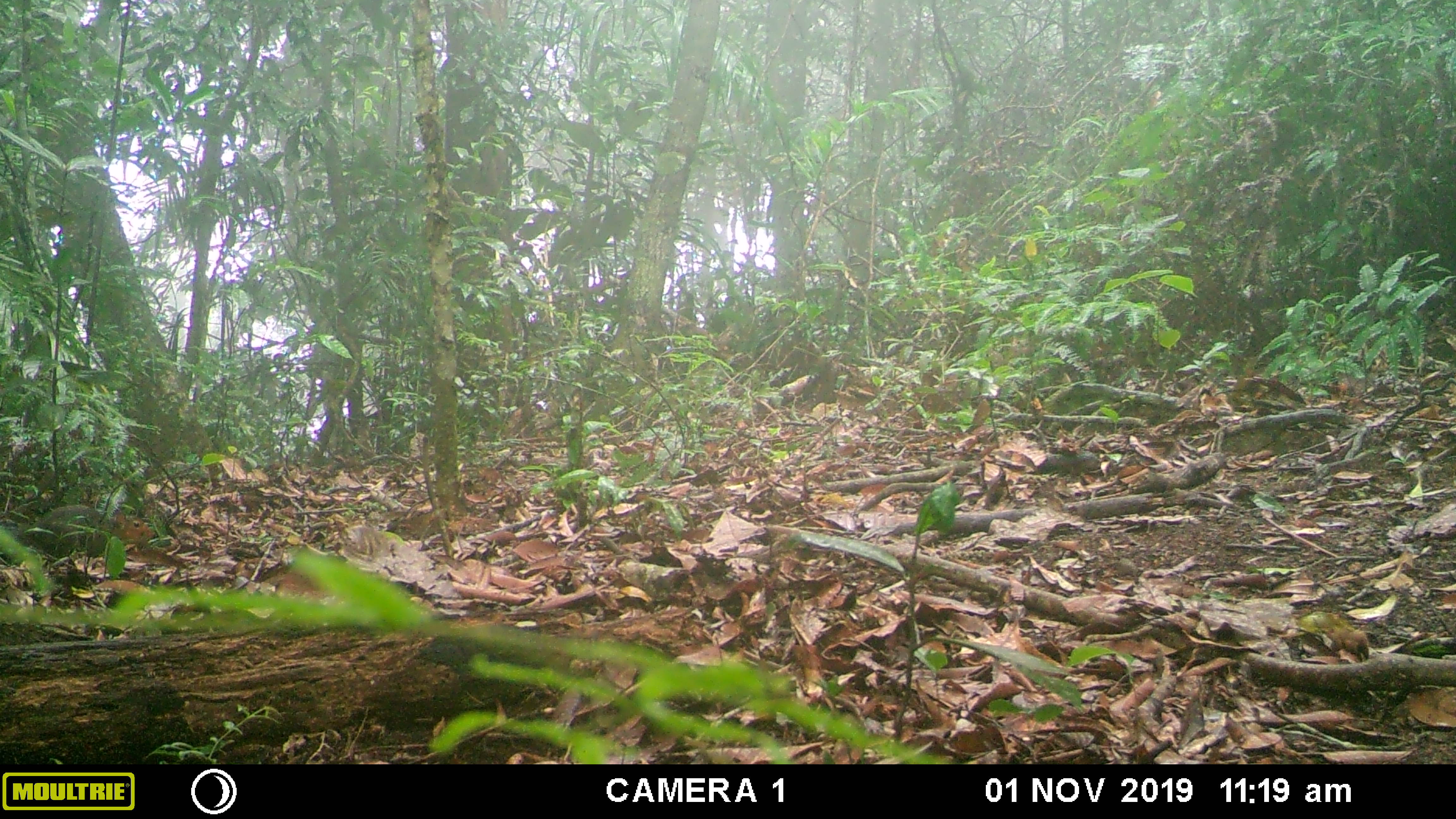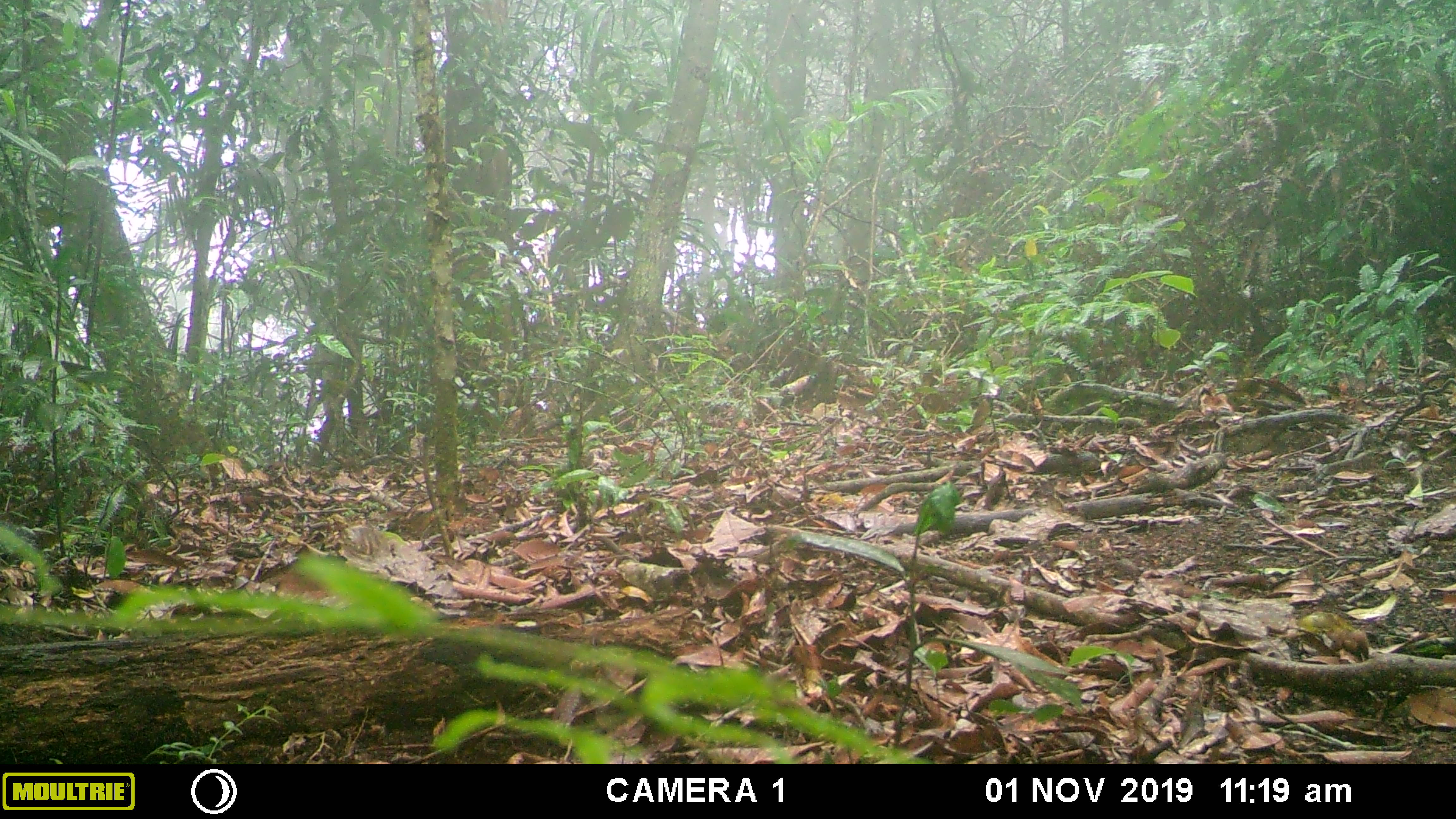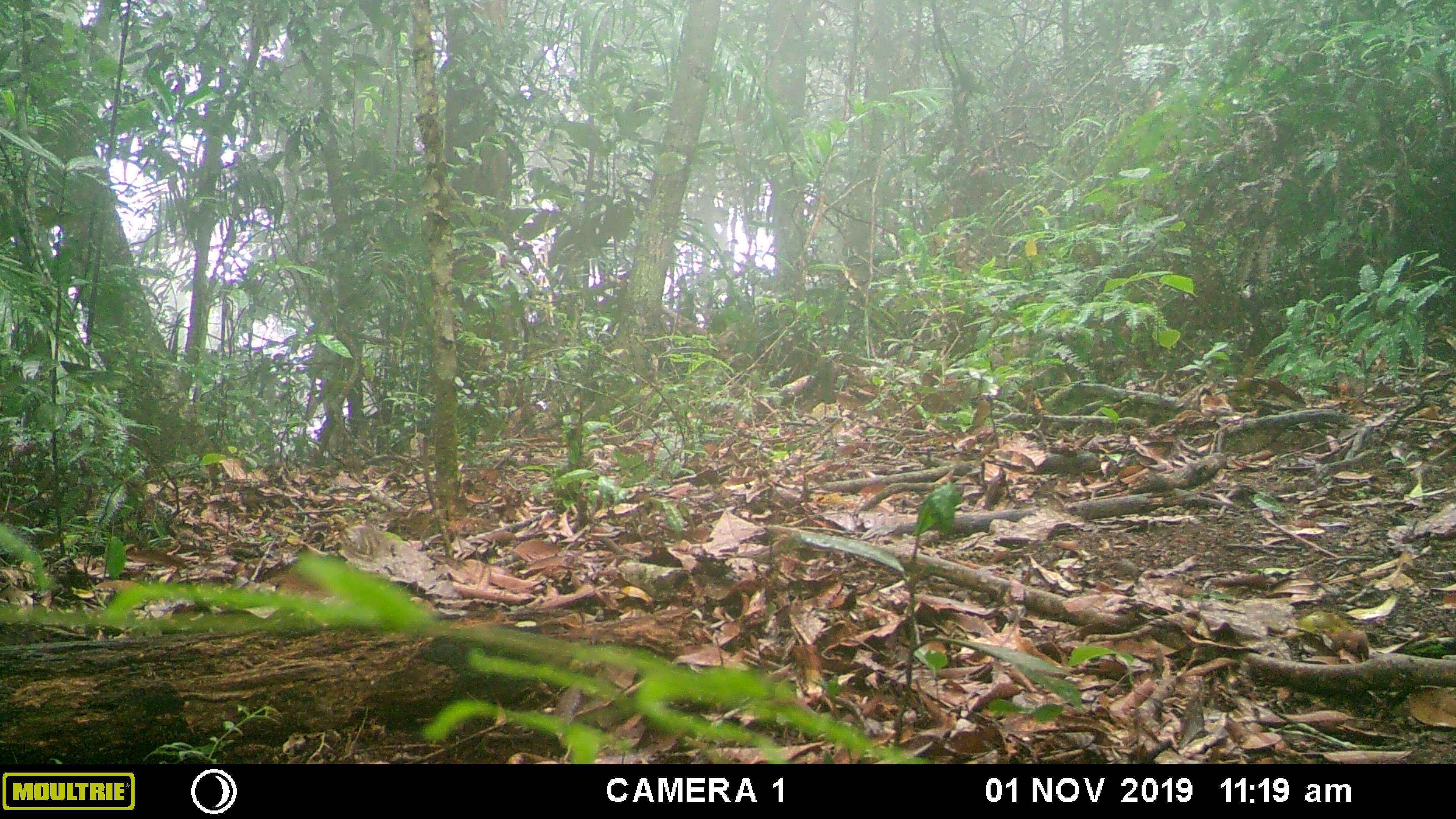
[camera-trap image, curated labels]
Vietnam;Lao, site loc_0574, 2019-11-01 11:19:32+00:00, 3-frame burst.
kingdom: Animalia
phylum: Chordata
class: Mammalia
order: Rodentia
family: Sciuridae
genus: Dremomys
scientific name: Dremomys rufigenis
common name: red-cheeked squirrel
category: red cheeked squirrel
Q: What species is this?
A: Red cheeked squirrel (red-cheeked squirrel) (Dremomys rufigenis).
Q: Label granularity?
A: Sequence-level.